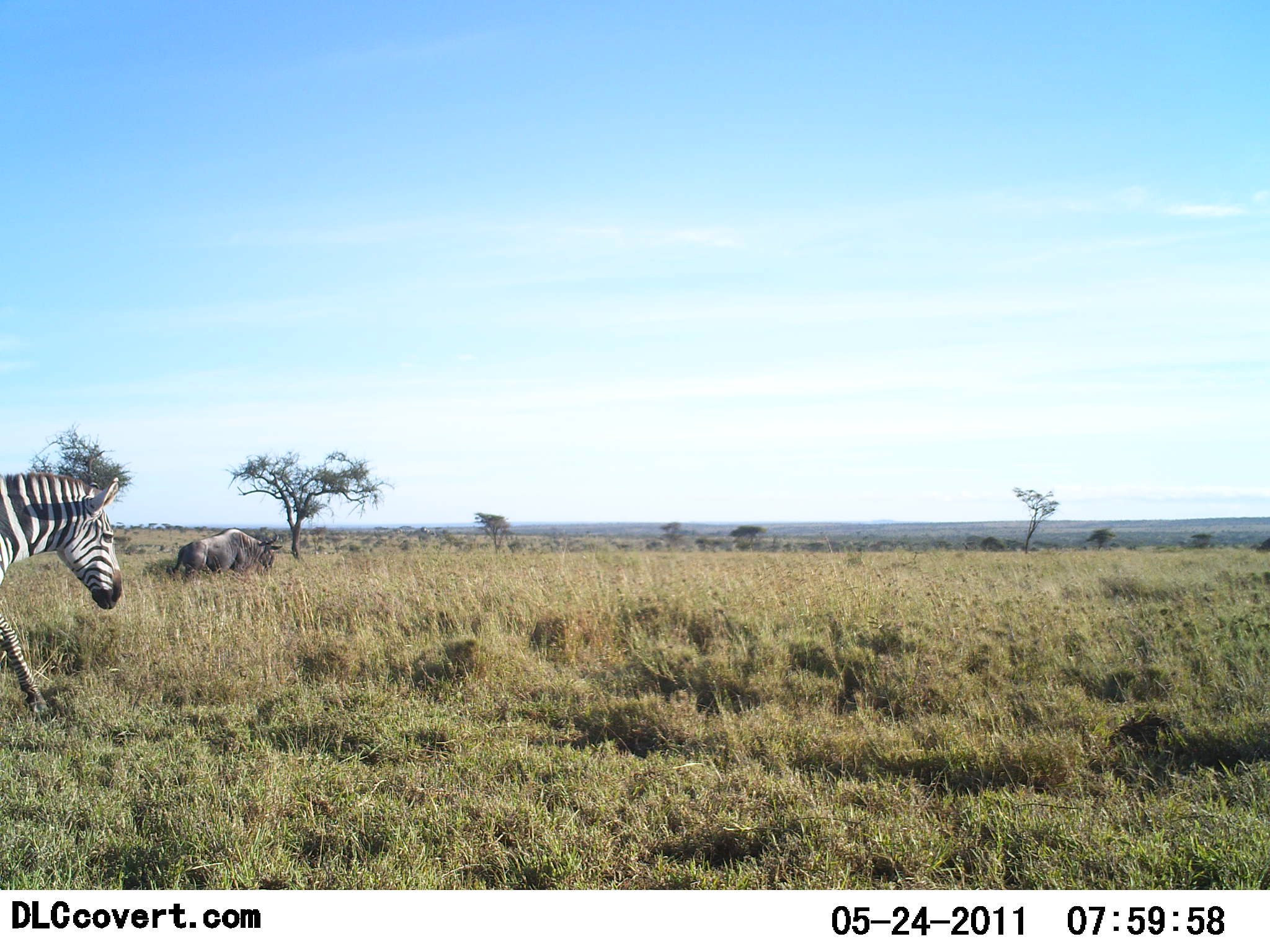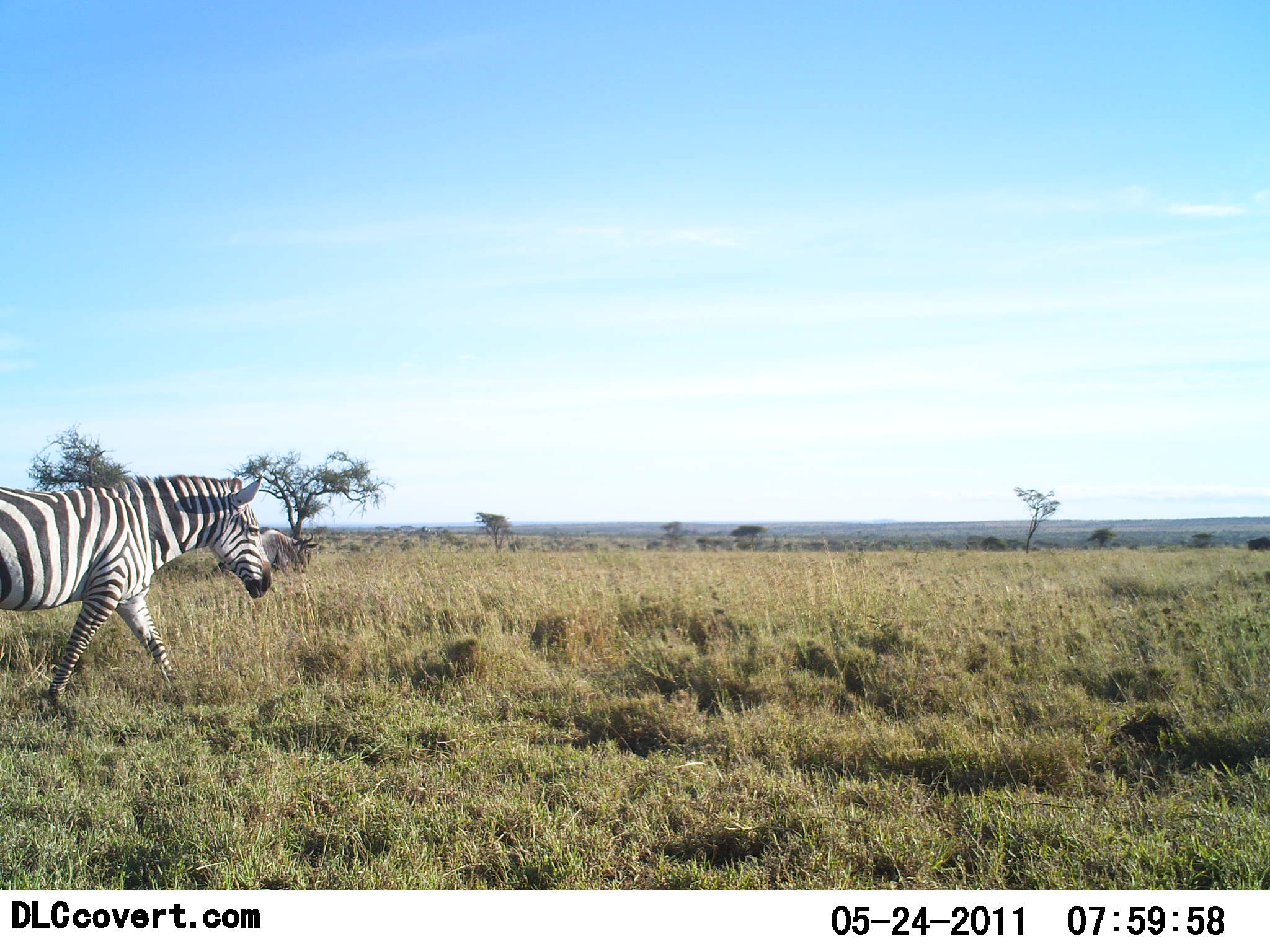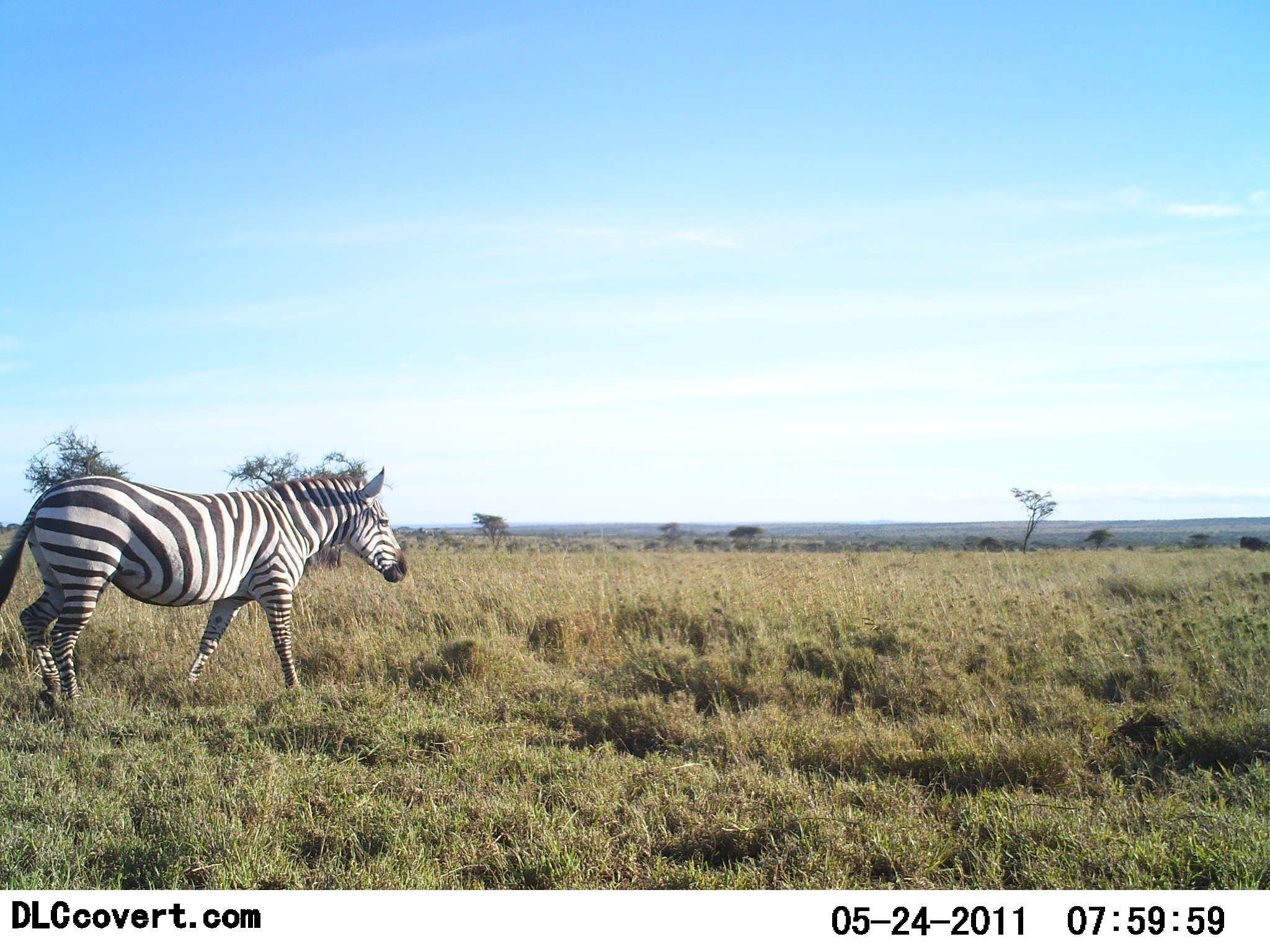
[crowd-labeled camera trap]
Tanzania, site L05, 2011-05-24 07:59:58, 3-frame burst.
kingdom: Animalia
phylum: Chordata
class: Mammalia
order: Artiodactyla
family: Bovidae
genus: Connochaetes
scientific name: Connochaetes taurinus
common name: blue wildebeest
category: wildebeest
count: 1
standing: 60%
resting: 0%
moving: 40%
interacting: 0%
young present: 0%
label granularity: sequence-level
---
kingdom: Animalia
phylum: Chordata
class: Mammalia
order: Perissodactyla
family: Equidae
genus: Equus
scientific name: Equus quagga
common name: plains zebra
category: zebra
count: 1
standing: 9%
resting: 0%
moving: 100%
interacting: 0%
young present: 0%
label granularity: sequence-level